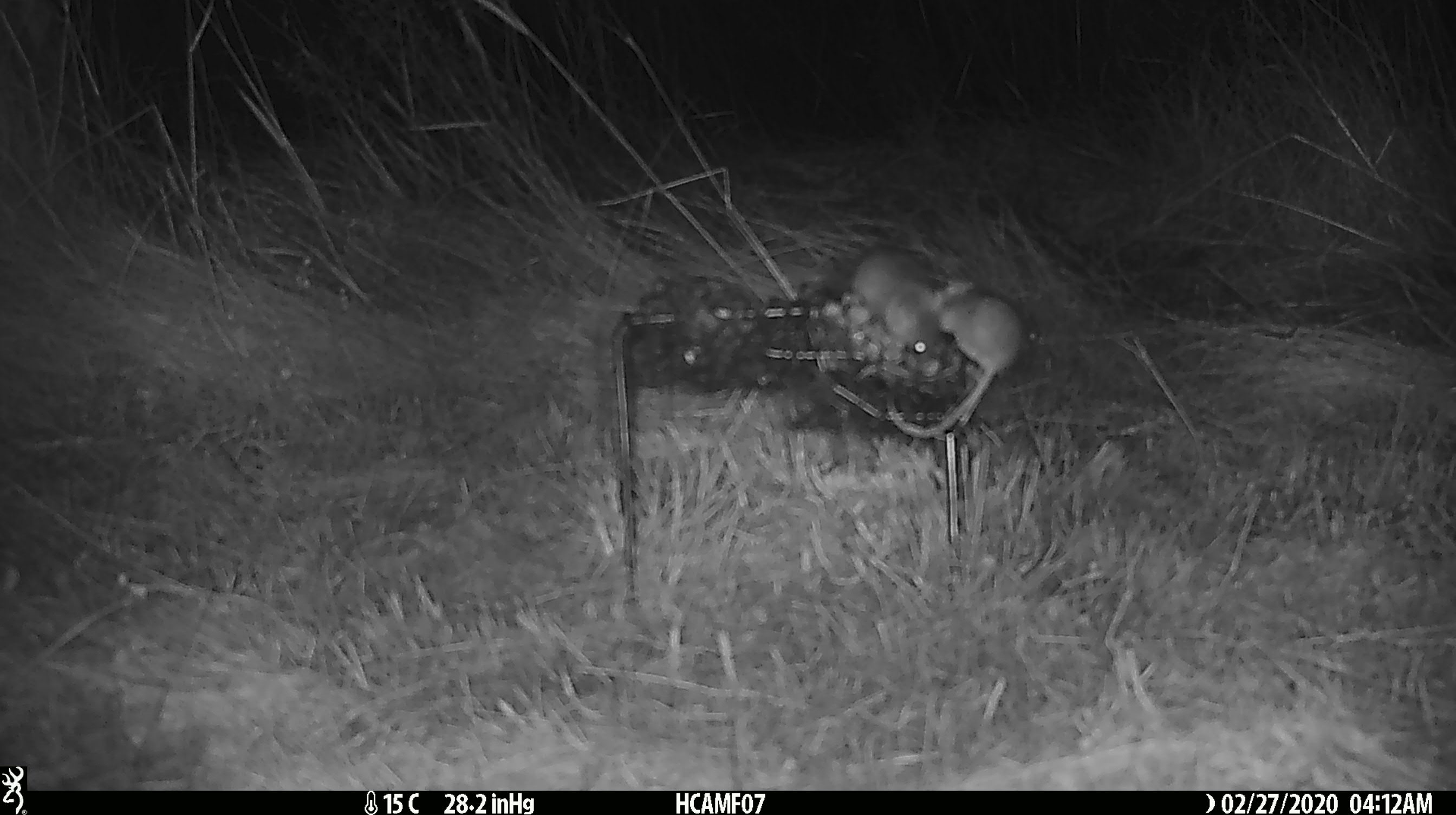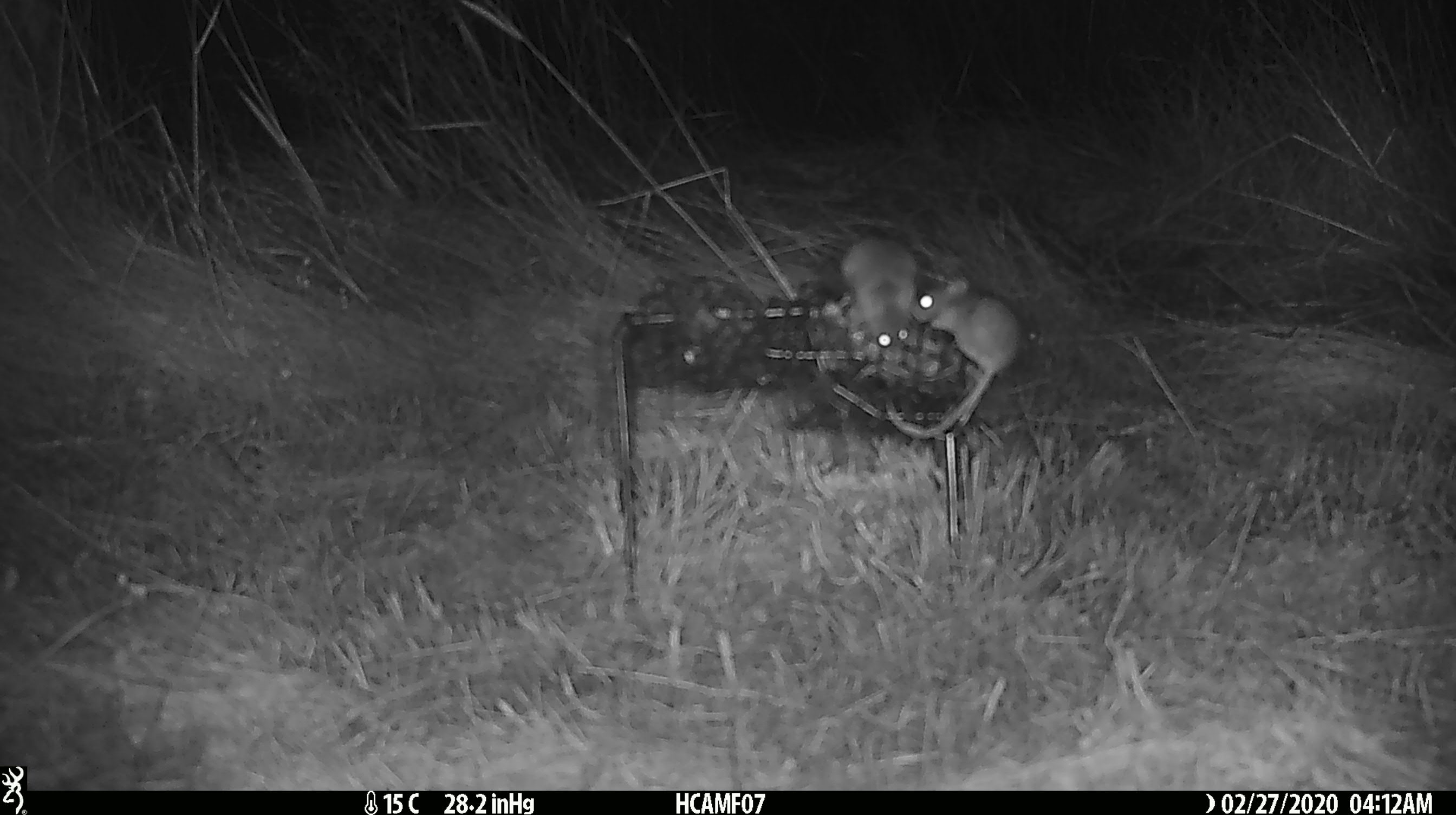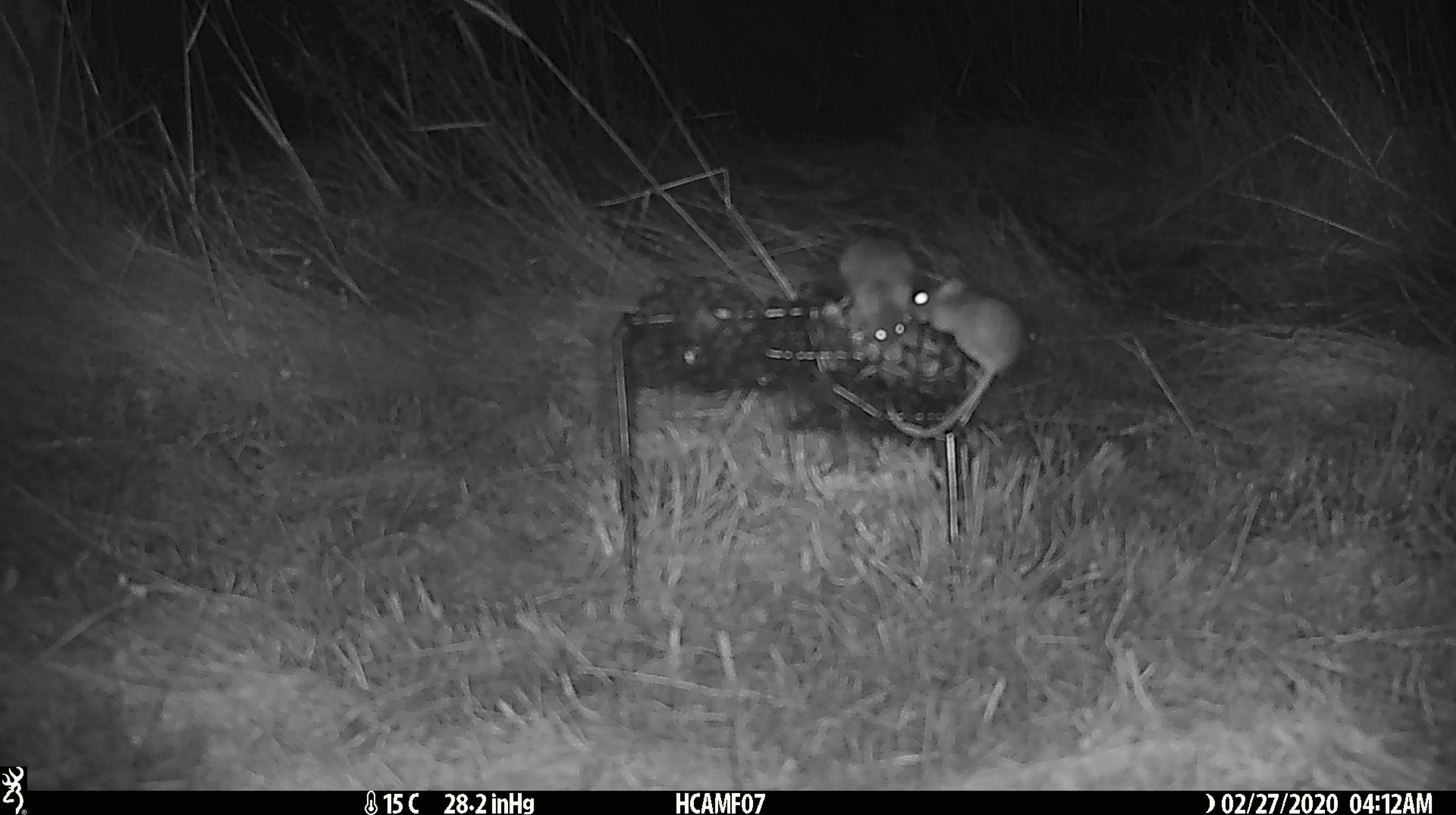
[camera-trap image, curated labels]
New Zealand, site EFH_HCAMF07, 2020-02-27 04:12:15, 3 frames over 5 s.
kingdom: Animalia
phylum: Chordata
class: Mammalia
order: Rodentia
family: Muridae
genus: Mus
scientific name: Mus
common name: mouse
Mouse (Mus).